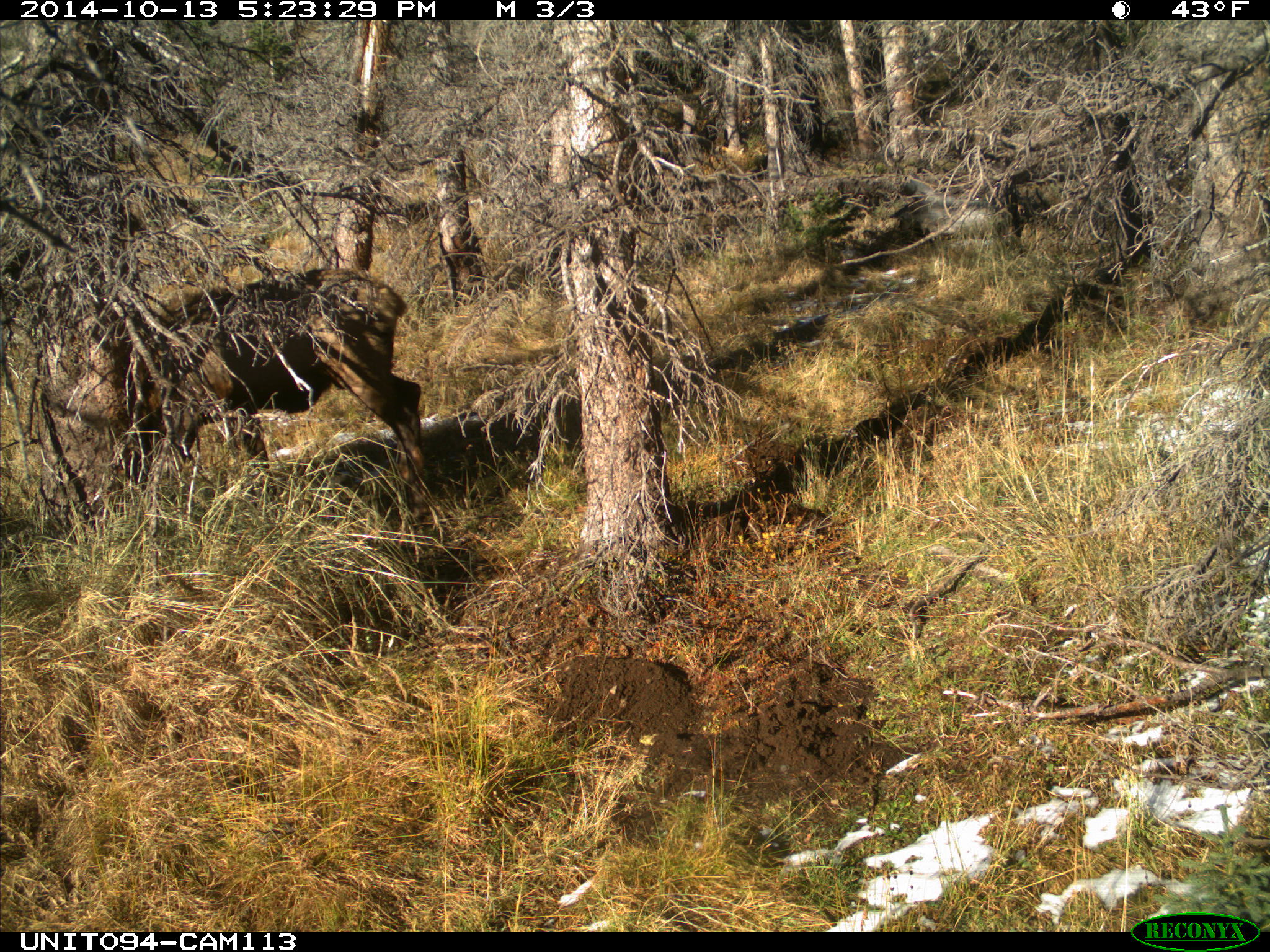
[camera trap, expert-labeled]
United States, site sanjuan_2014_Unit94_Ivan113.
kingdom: Animalia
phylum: Chordata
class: Mammalia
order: Artiodactyla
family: Cervidae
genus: Cervus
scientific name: Cervus elaphus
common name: red deer